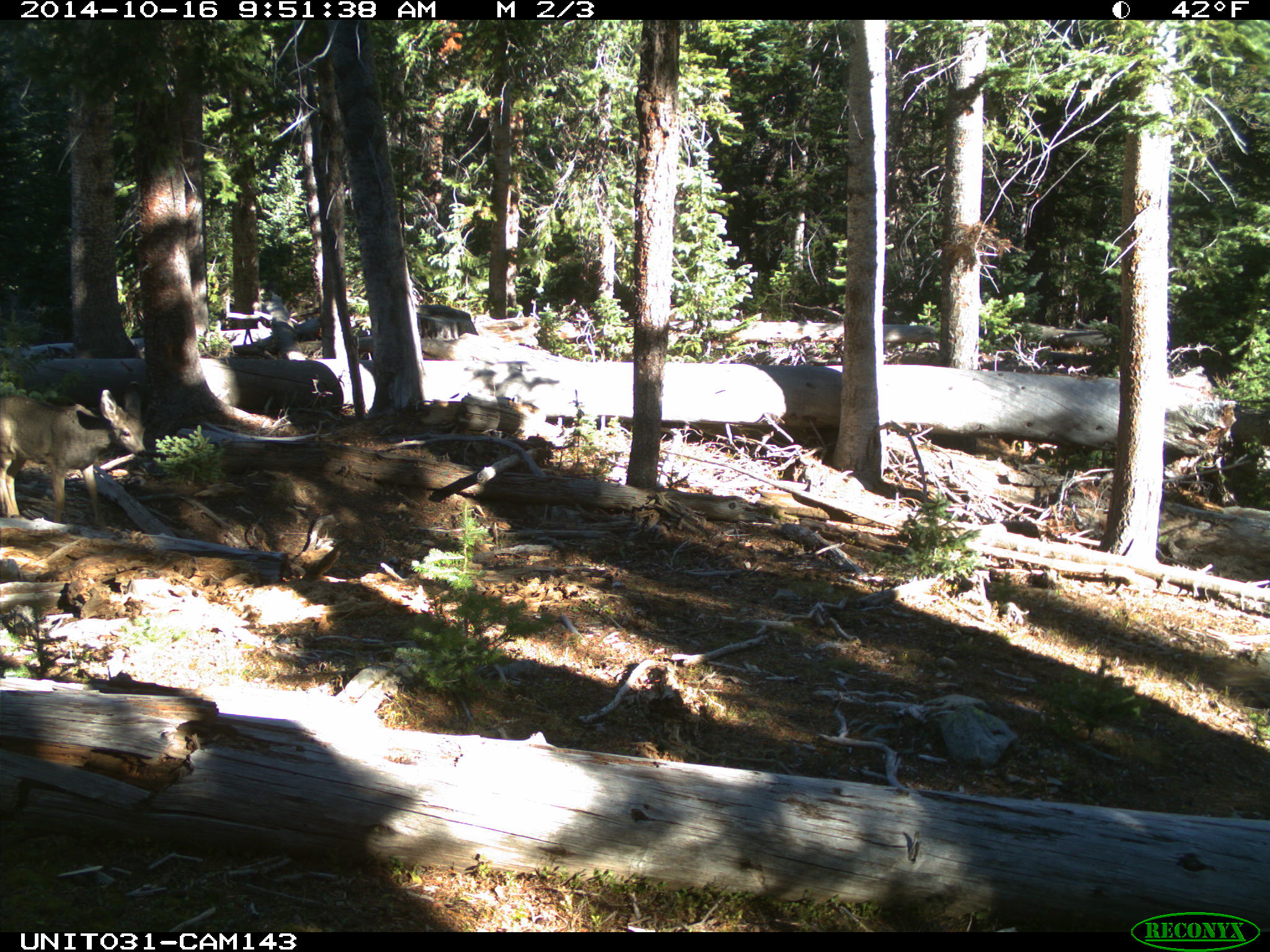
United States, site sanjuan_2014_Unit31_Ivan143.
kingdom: Animalia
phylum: Chordata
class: Mammalia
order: Artiodactyla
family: Cervidae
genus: Odocoileus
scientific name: Odocoileus hemionus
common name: mule deer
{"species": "Odocoileus hemionus (mule deer)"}